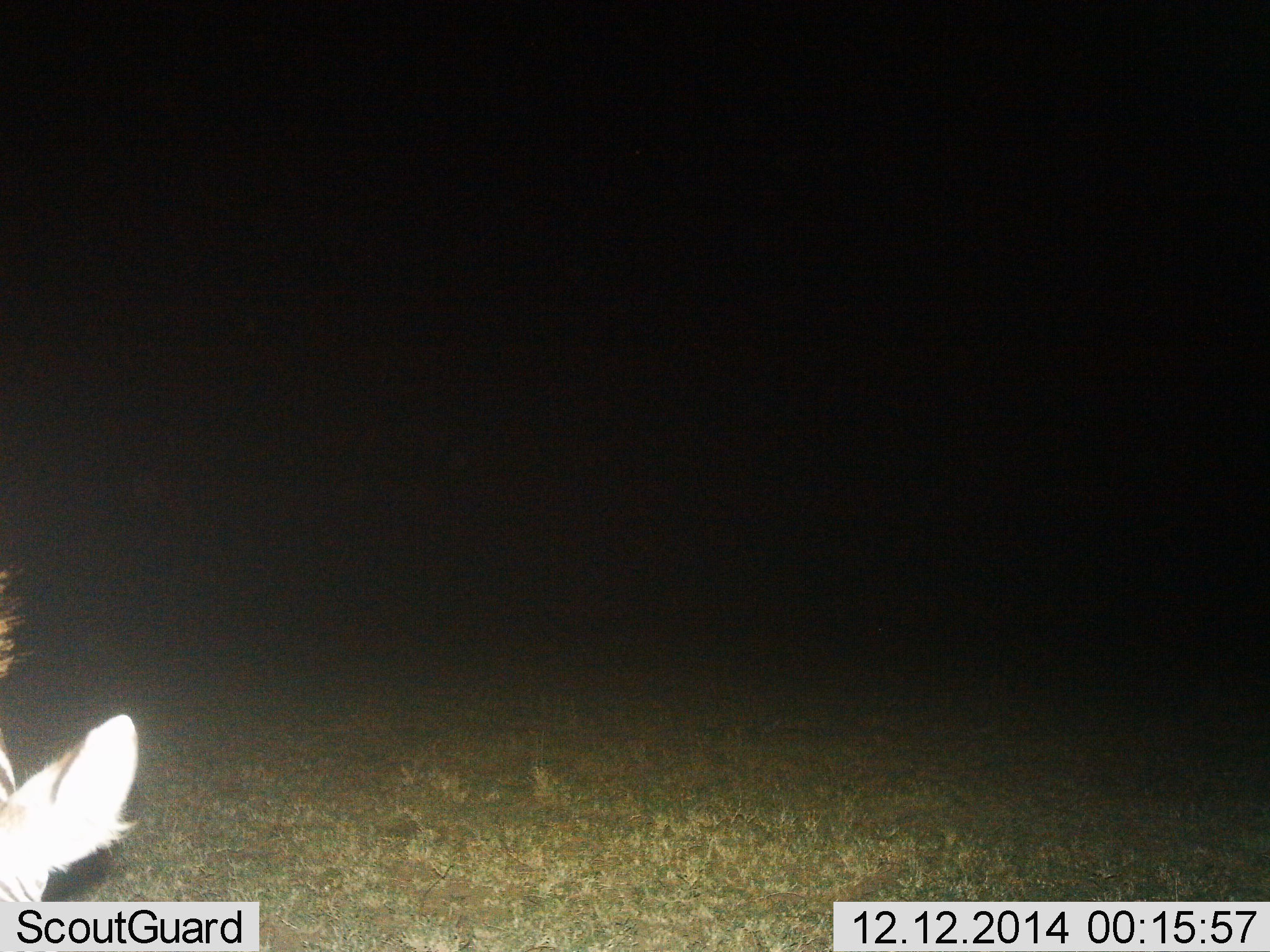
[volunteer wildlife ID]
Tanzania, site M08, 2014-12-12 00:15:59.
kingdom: Animalia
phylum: Chordata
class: Mammalia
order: Perissodactyla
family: Equidae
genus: Equus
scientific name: Equus quagga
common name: plains zebra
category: zebra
Zebra (plains zebra) (Equus quagga), count 1. Behavior (volunteer vote fractions): standing 60%, resting 0%, moving 0%, interacting 0%. Young present (vote fraction): 0%. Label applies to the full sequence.